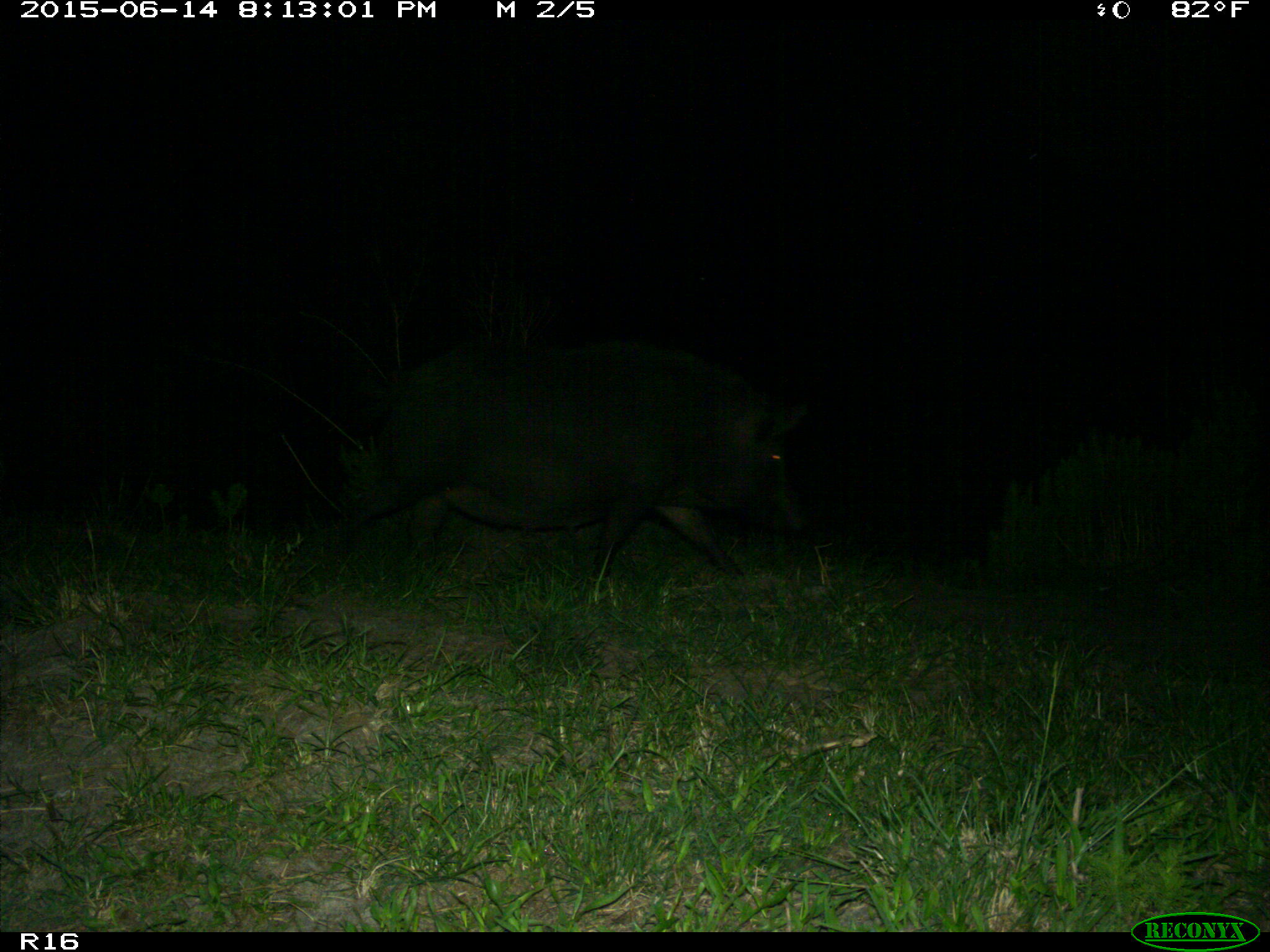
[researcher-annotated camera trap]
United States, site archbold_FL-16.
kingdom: Animalia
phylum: Chordata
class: Mammalia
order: Artiodactyla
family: Suidae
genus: Sus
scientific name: Sus scrofa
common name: wild boar